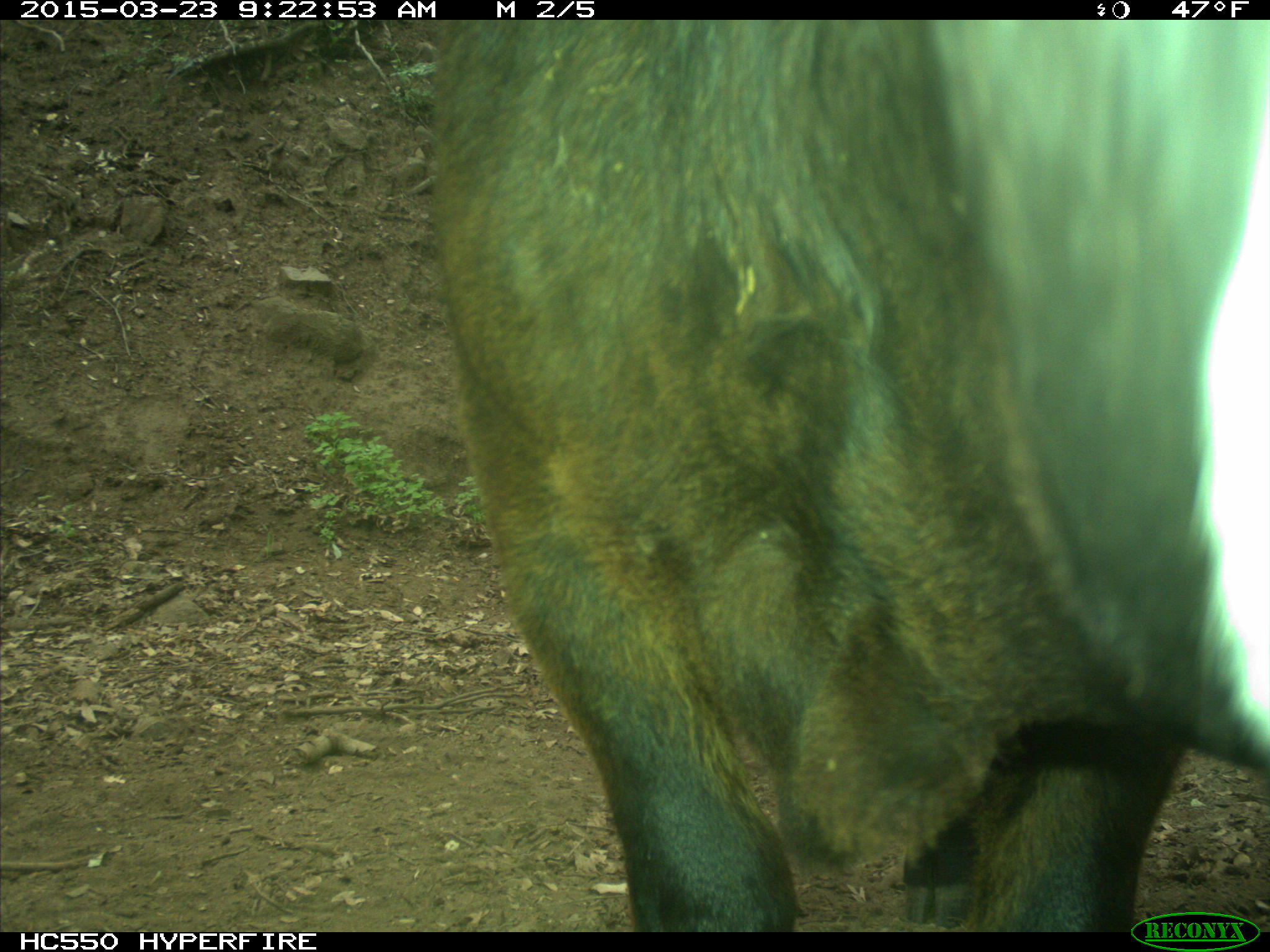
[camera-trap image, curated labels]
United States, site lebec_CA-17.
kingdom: Animalia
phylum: Chordata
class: Mammalia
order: Artiodactyla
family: Bovidae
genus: Bos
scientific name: Bos taurus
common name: domestic cow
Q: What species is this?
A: Bos taurus (domestic cow).